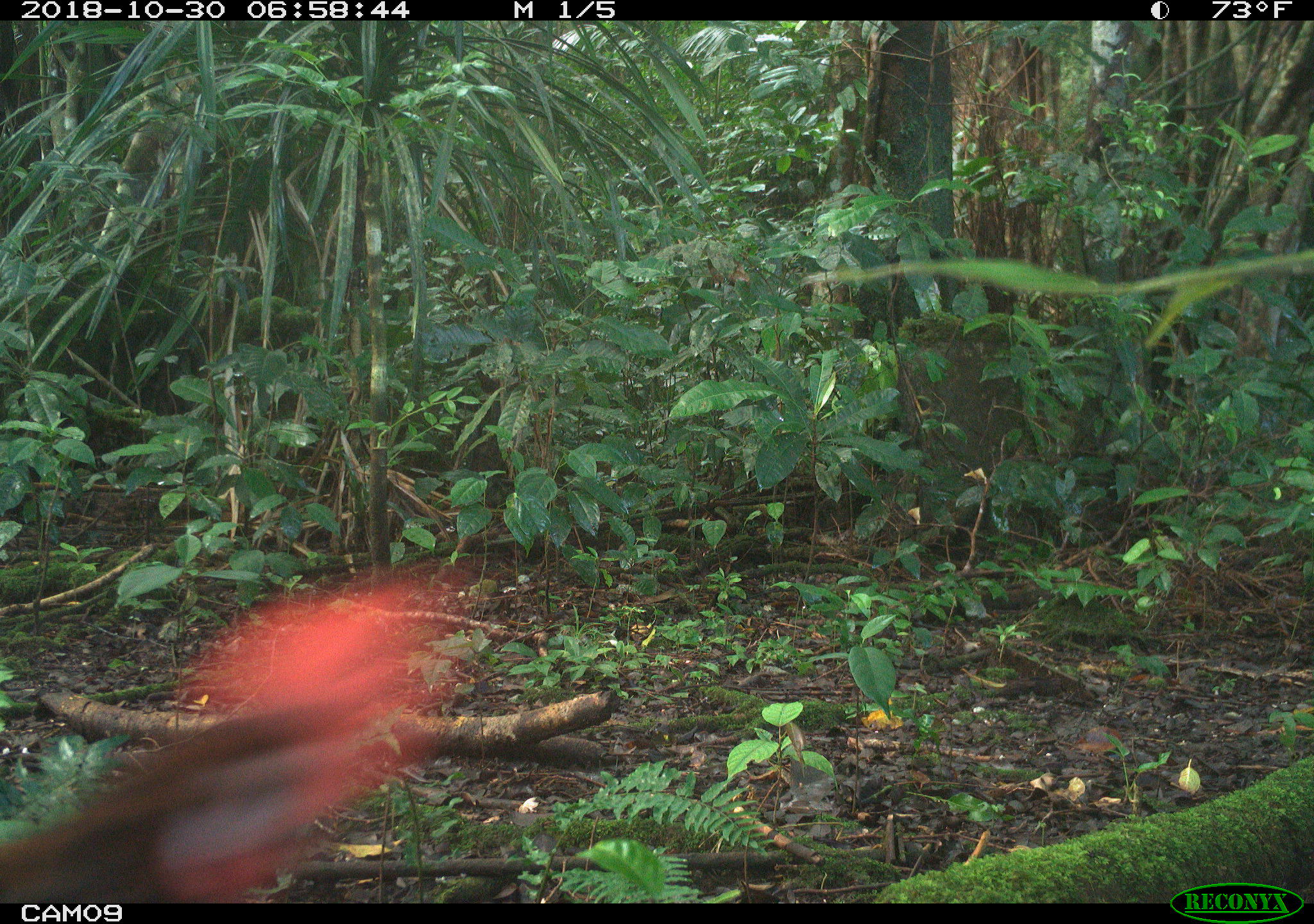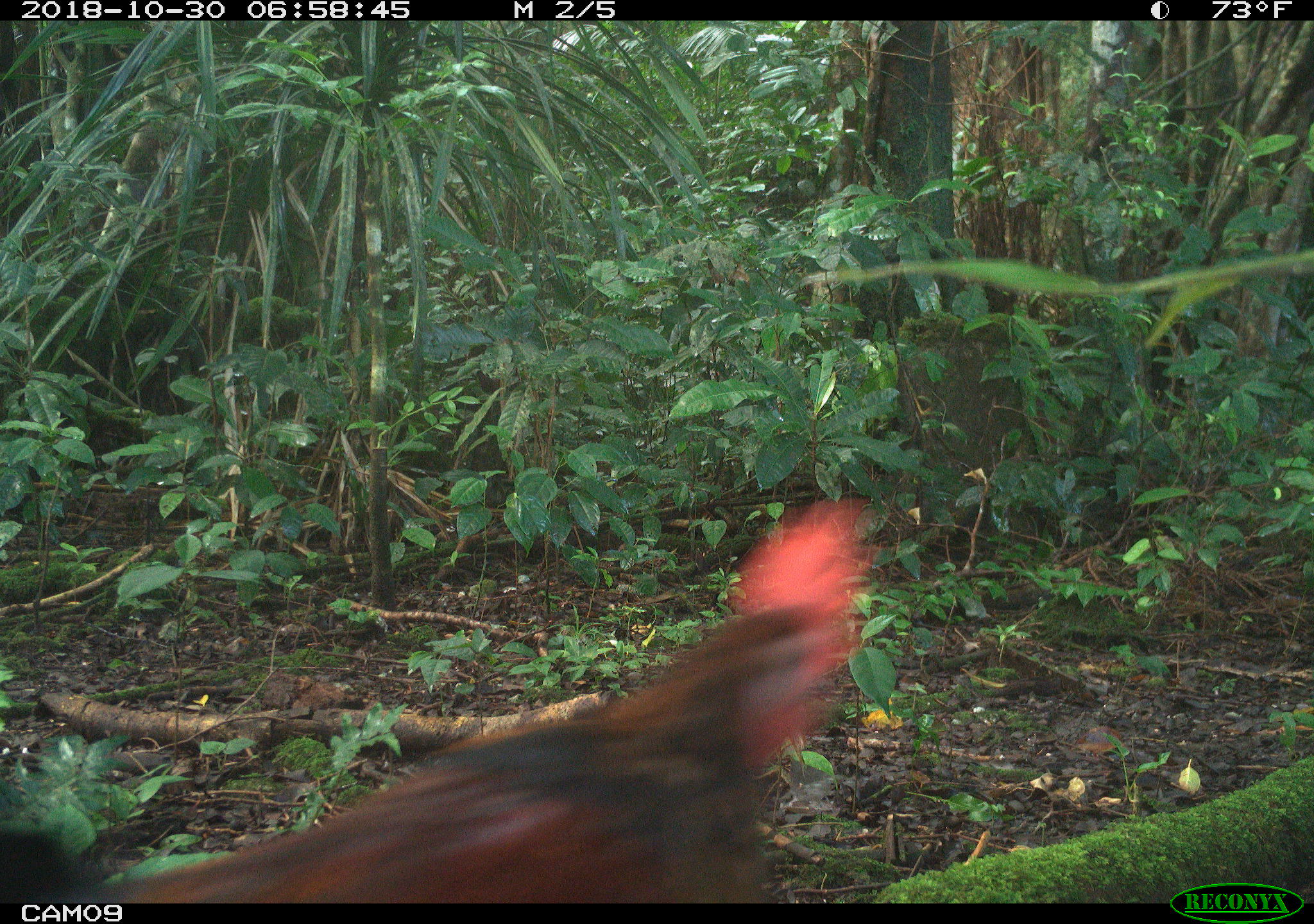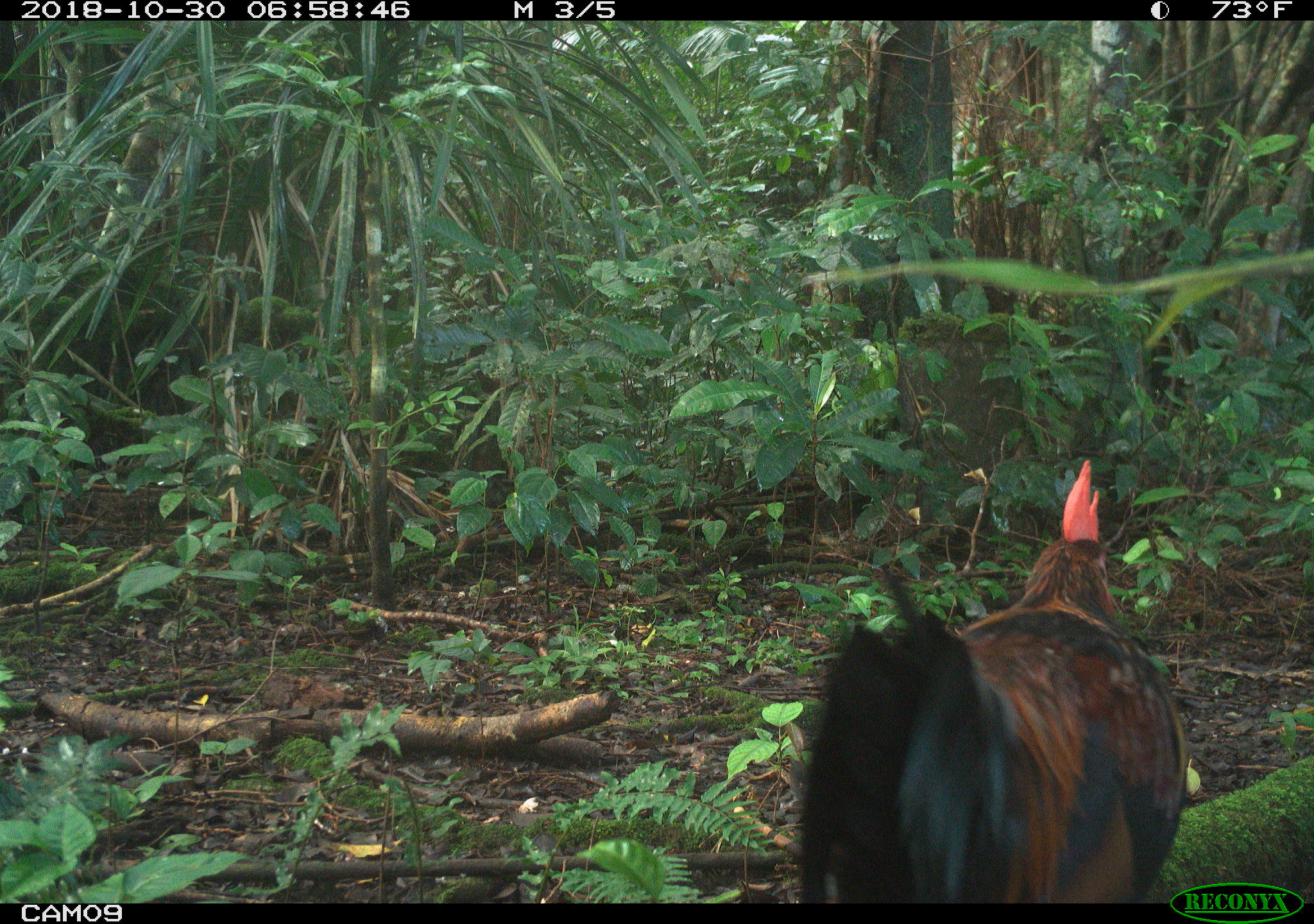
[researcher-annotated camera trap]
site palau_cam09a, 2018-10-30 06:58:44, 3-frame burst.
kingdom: Animalia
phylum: Chordata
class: Aves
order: Galliformes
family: Phasianidae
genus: Gallus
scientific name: Gallus gallus domesticus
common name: rooster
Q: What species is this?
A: Rooster (Gallus gallus domesticus).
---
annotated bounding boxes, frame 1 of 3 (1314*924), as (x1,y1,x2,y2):
rooster: (0,554,481,902)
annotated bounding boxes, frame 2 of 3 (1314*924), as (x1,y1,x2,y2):
rooster: (37,499,876,907)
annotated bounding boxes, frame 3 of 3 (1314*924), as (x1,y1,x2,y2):
rooster: (793,462,1182,899)